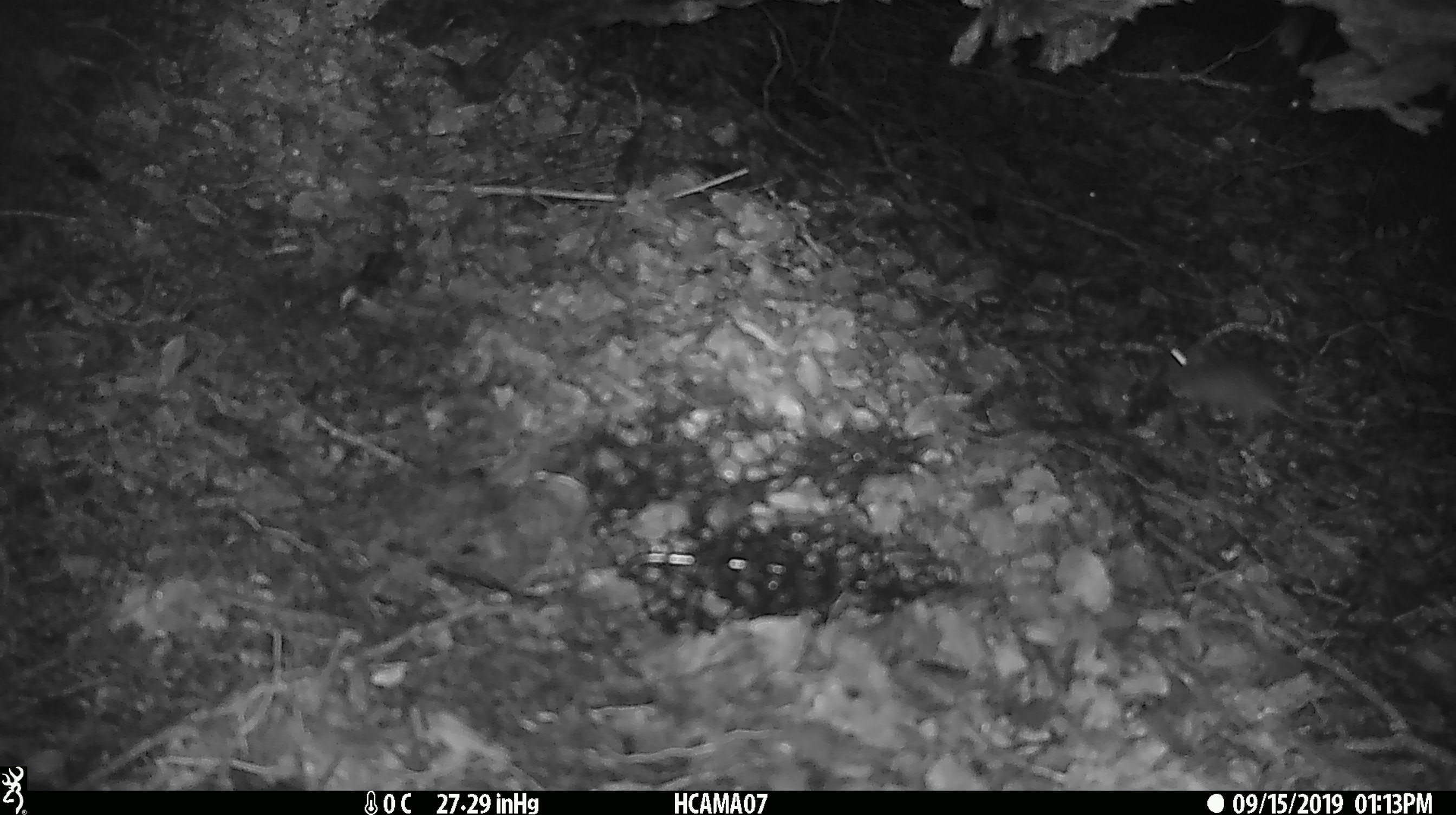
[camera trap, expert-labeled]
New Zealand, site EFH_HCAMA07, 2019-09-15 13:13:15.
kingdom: Animalia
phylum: Chordata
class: Mammalia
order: Rodentia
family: Muridae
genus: Mus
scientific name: Mus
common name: mouse